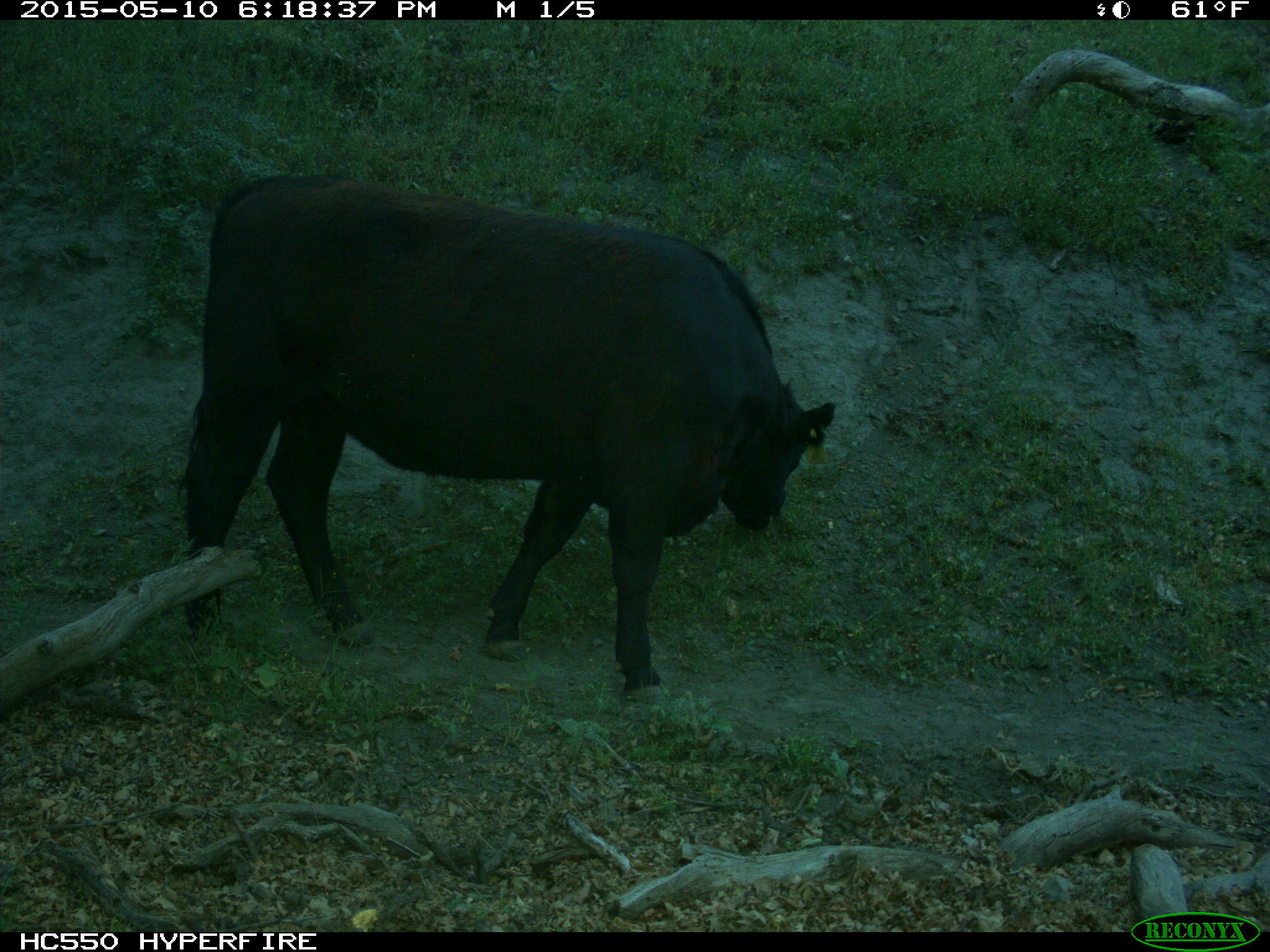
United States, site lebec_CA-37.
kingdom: Animalia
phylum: Chordata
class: Mammalia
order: Artiodactyla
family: Bovidae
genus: Bos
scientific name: Bos taurus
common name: domestic cow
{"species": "Bos taurus (domestic cow)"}